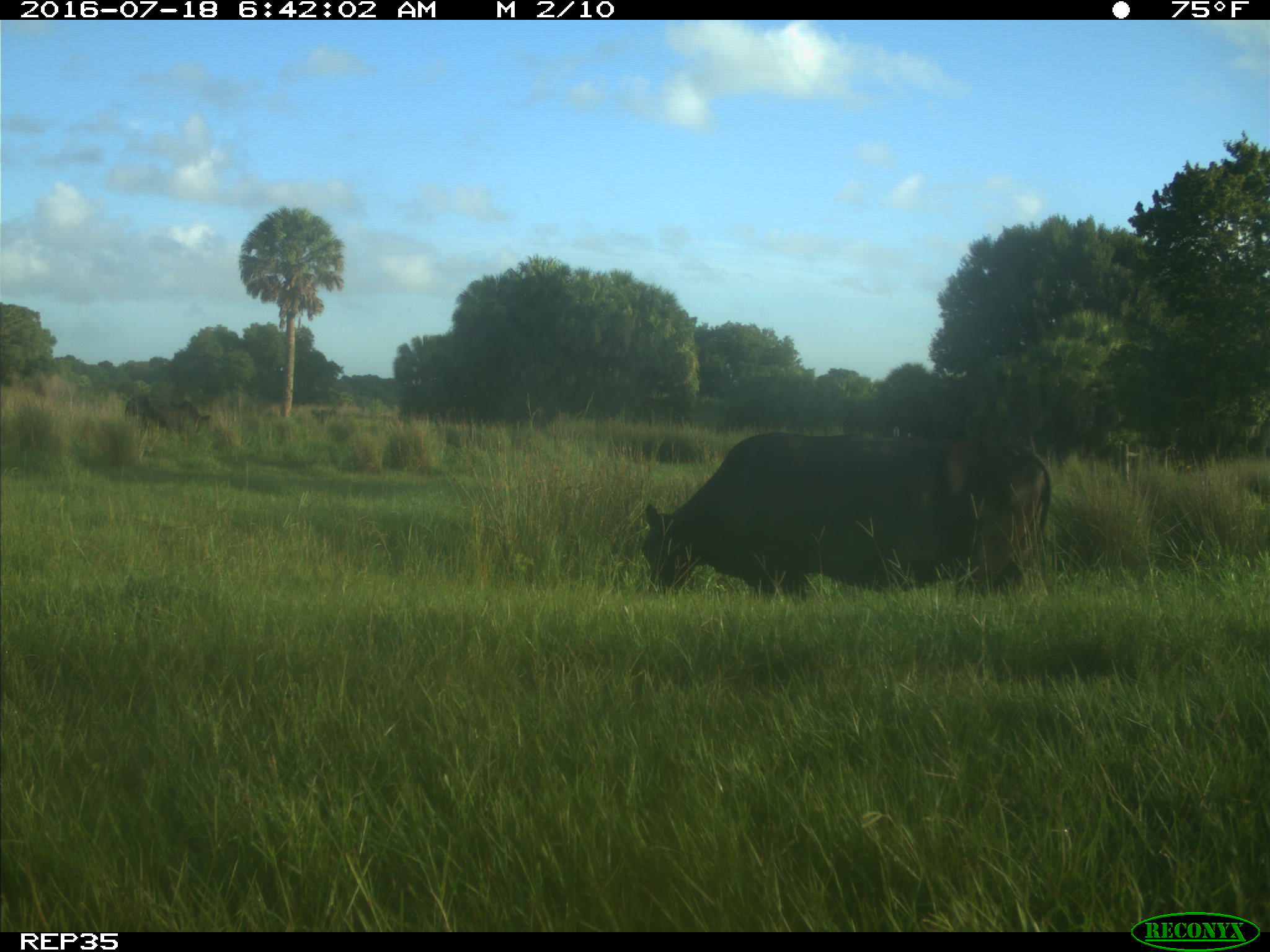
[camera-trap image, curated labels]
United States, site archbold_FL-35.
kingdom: Animalia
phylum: Chordata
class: Mammalia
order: Artiodactyla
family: Bovidae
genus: Bos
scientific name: Bos taurus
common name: domestic cow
Bos taurus (domestic cow).